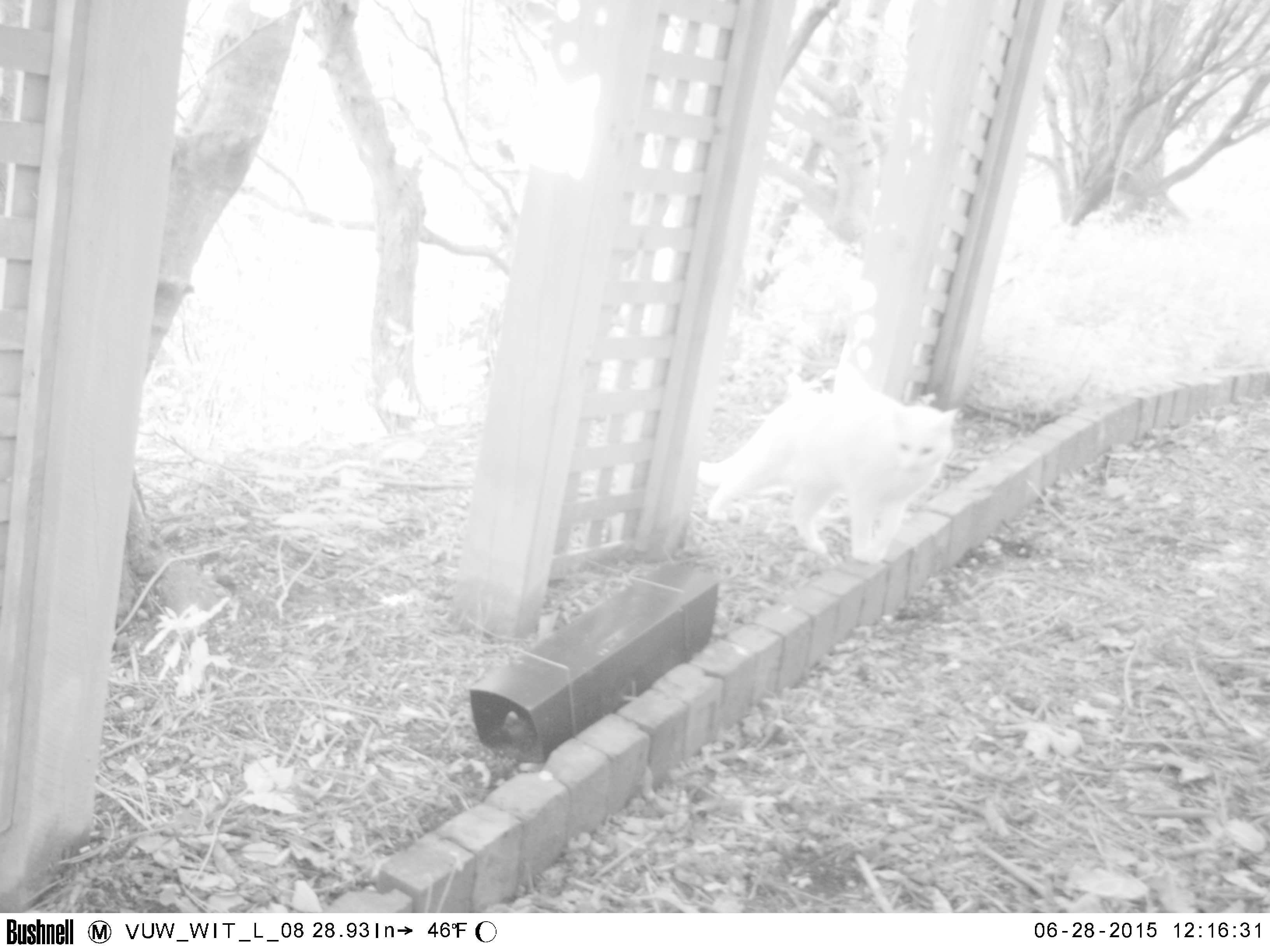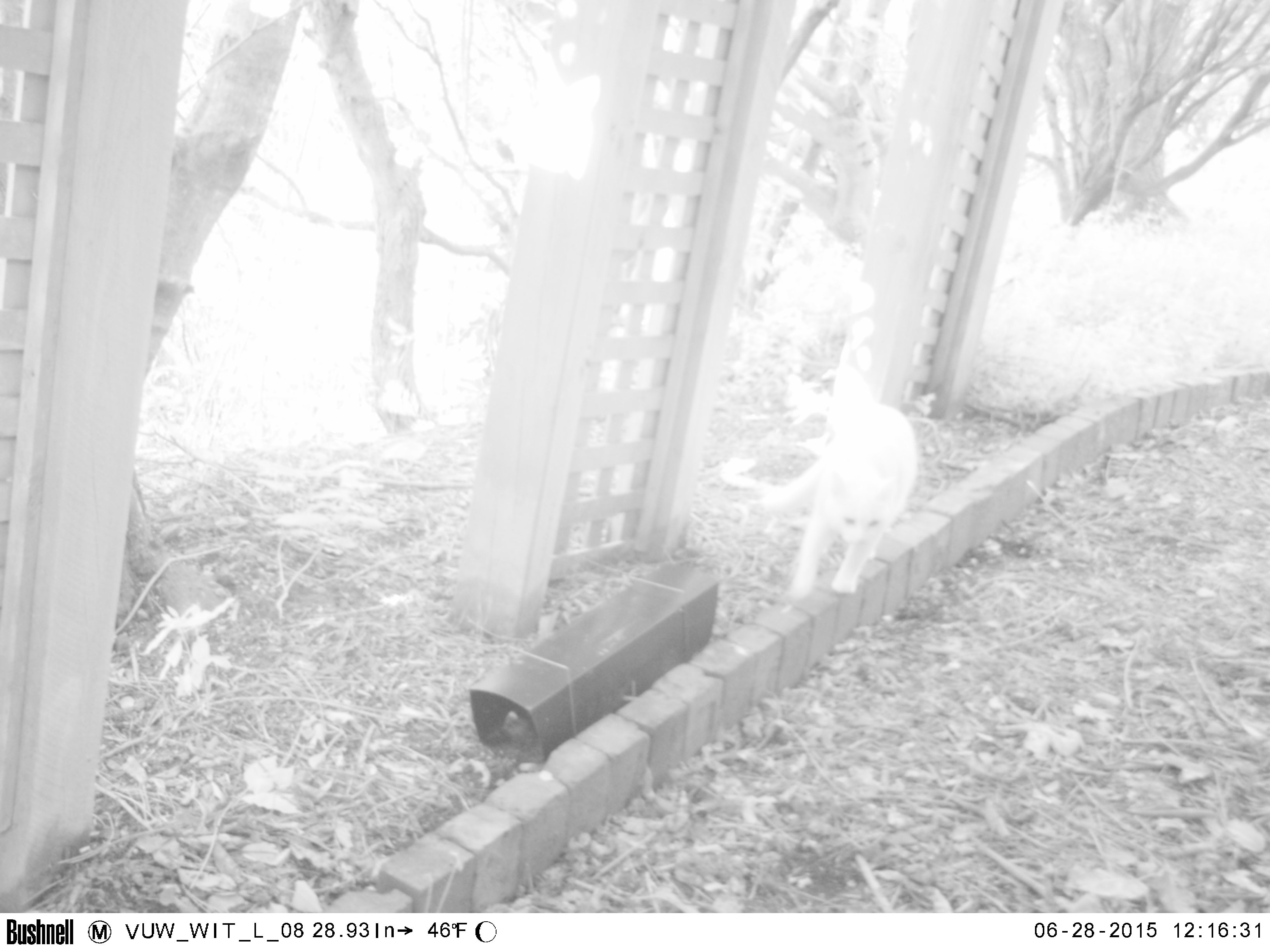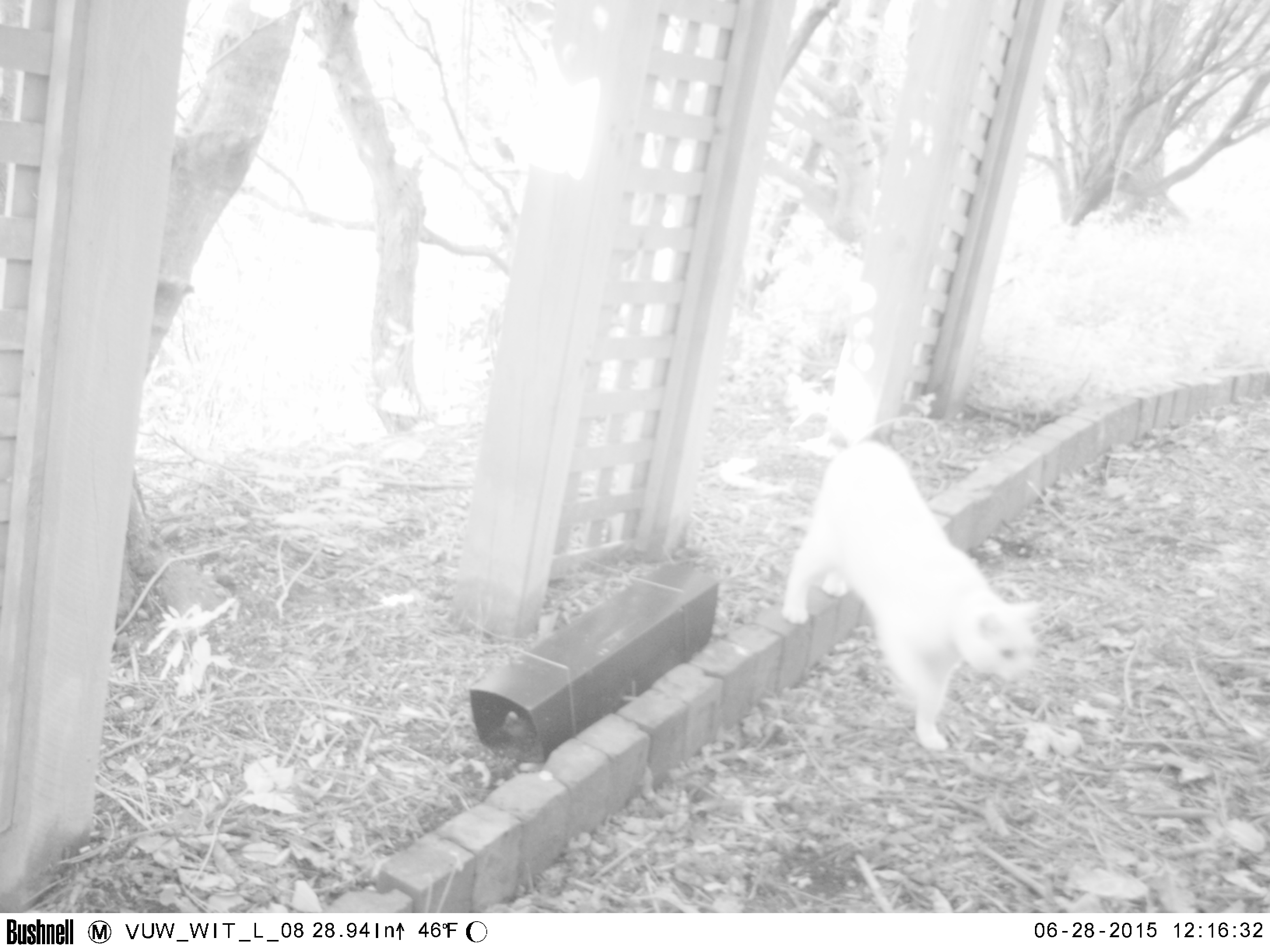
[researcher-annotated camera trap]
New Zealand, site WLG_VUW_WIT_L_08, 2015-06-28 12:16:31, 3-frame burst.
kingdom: Animalia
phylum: Chordata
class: Mammalia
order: Carnivora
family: Felidae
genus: Felis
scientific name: Felis catus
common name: domestic cat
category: cat